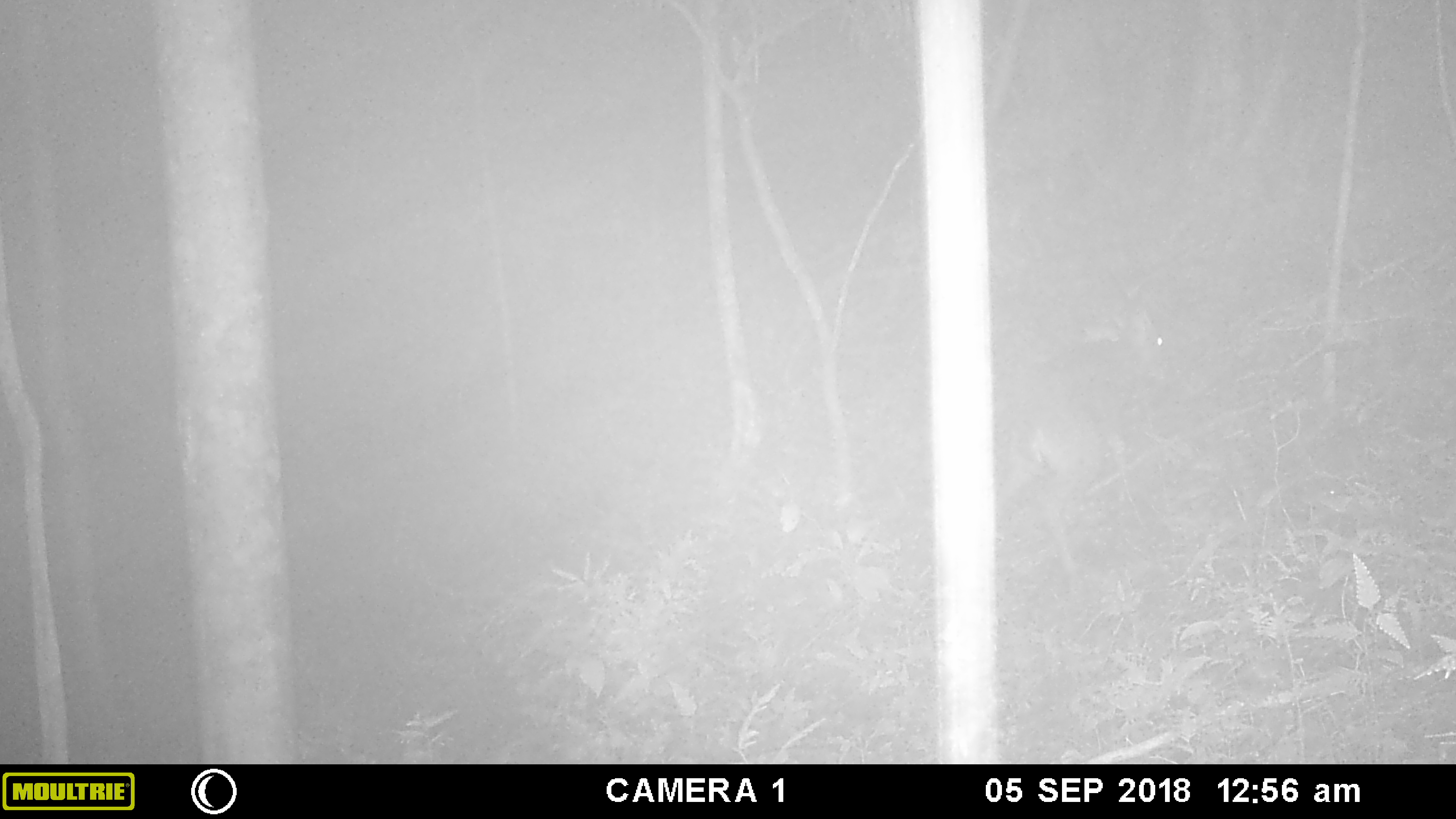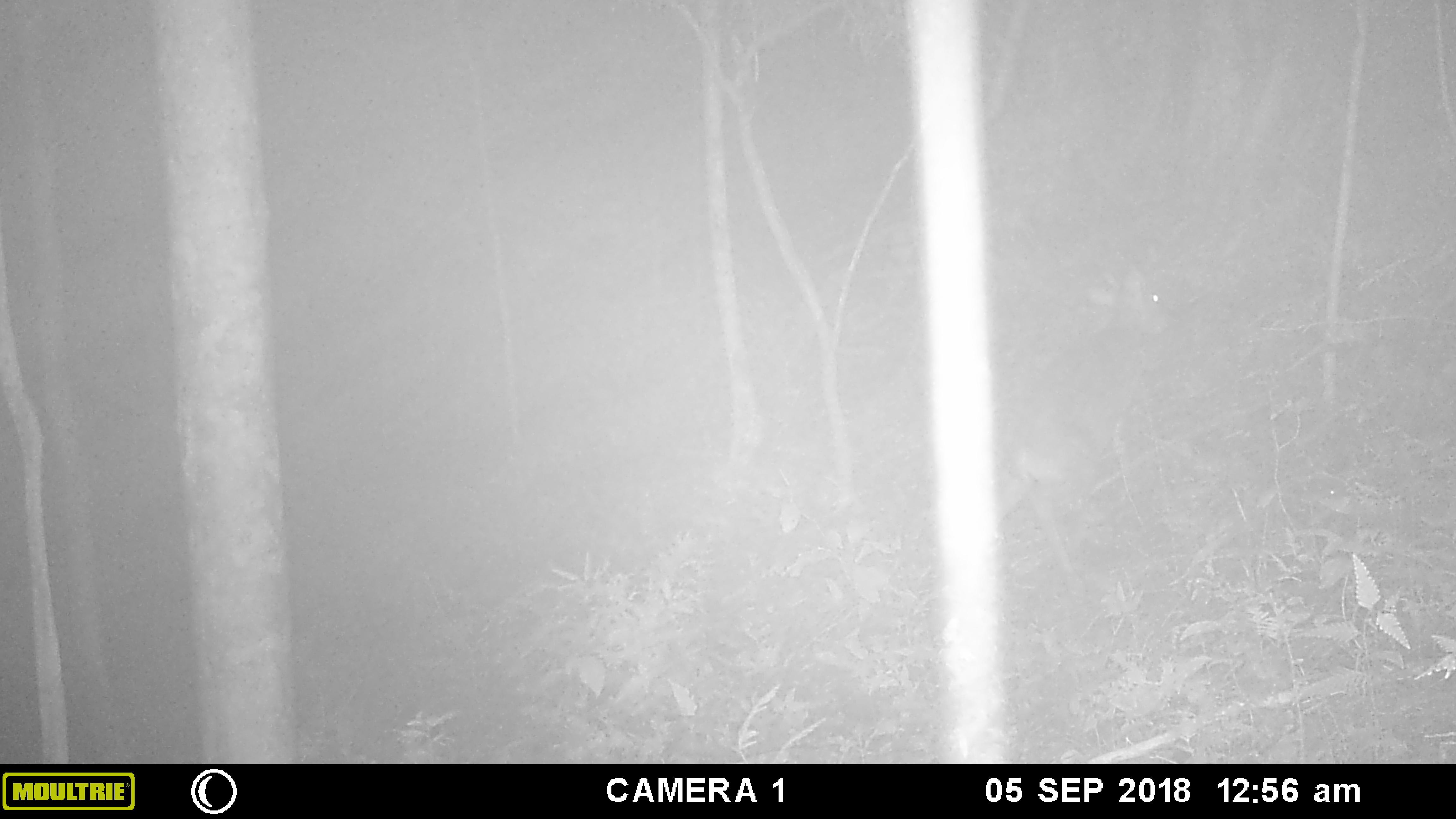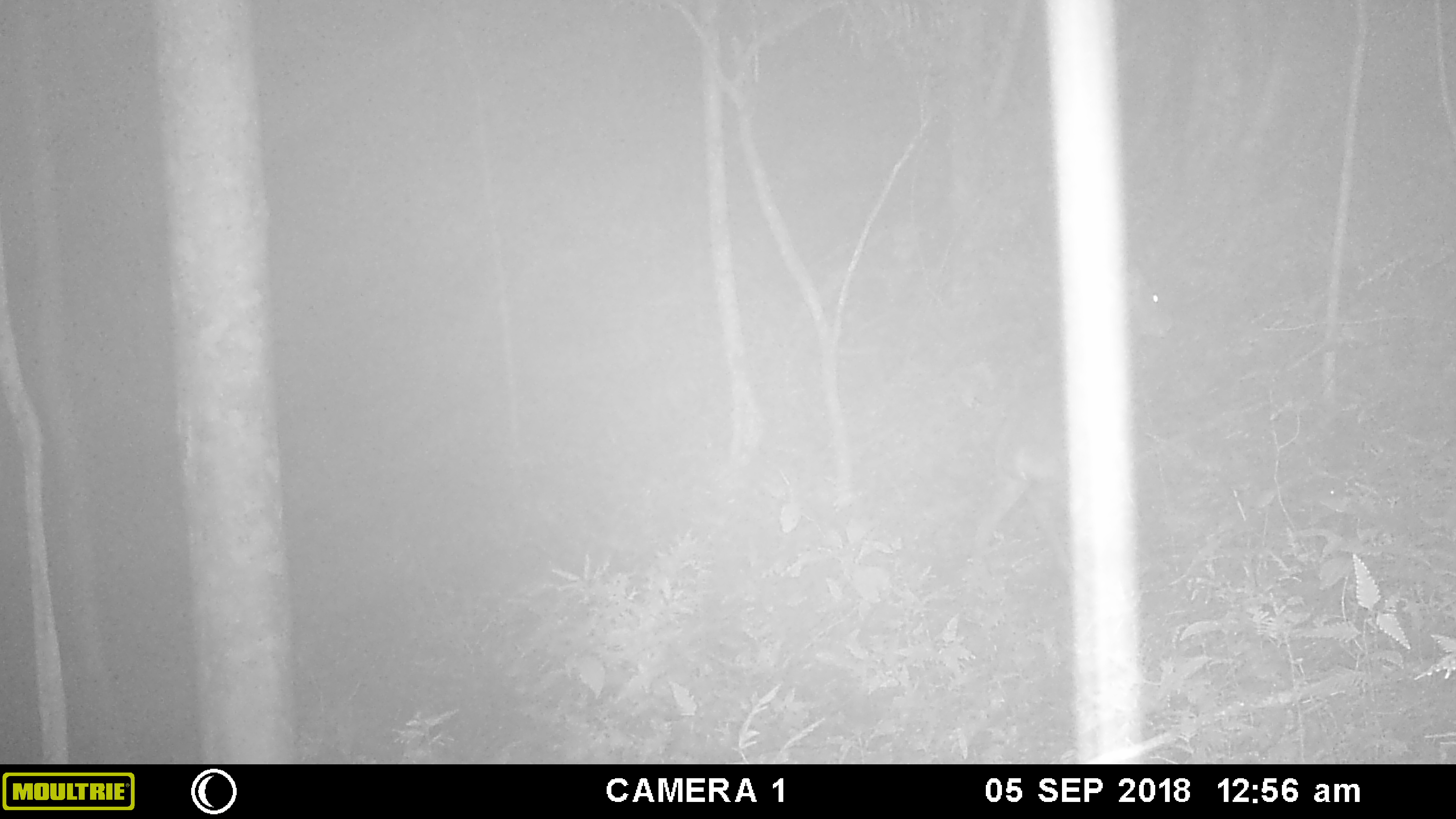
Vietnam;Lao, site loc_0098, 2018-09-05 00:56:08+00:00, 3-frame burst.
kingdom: Animalia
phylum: Chordata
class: Mammalia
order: Artiodactyla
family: Cervidae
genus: Muntiacus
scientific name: Muntiacus vuquangensis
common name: large-antlered muntjac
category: large antlered muntjac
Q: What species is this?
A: Large antlered muntjac (large-antlered muntjac) (Muntiacus vuquangensis).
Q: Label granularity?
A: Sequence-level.